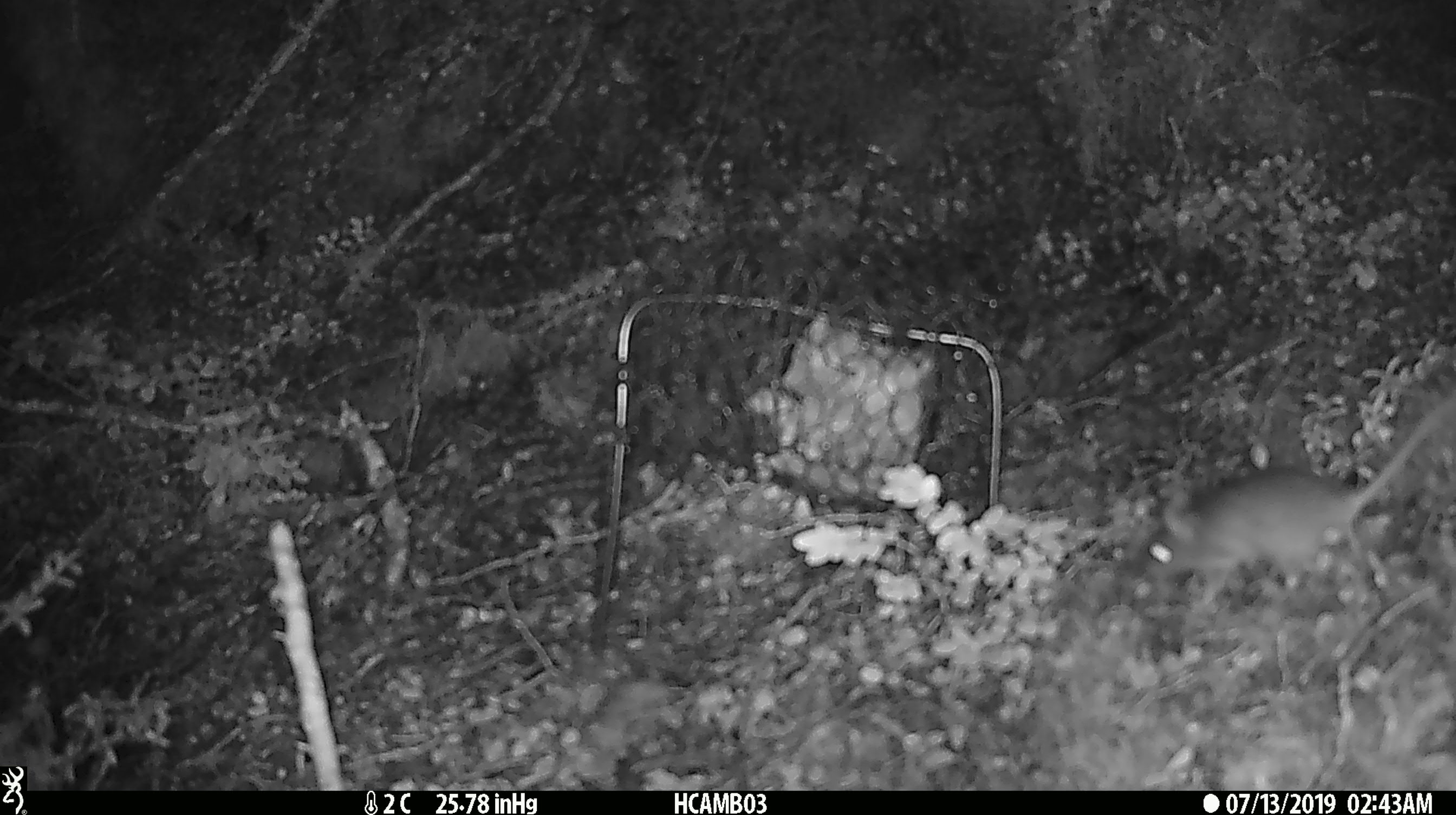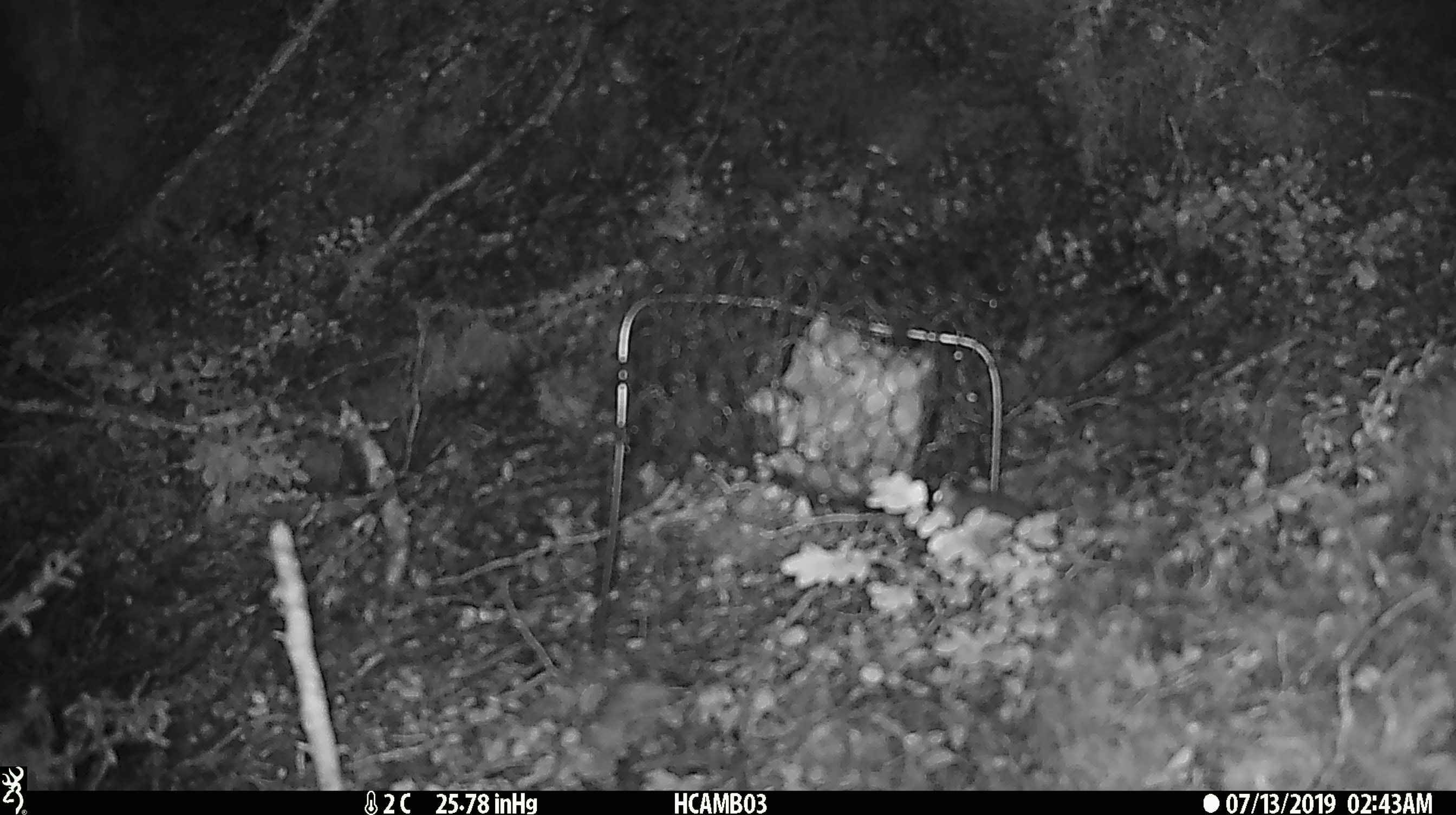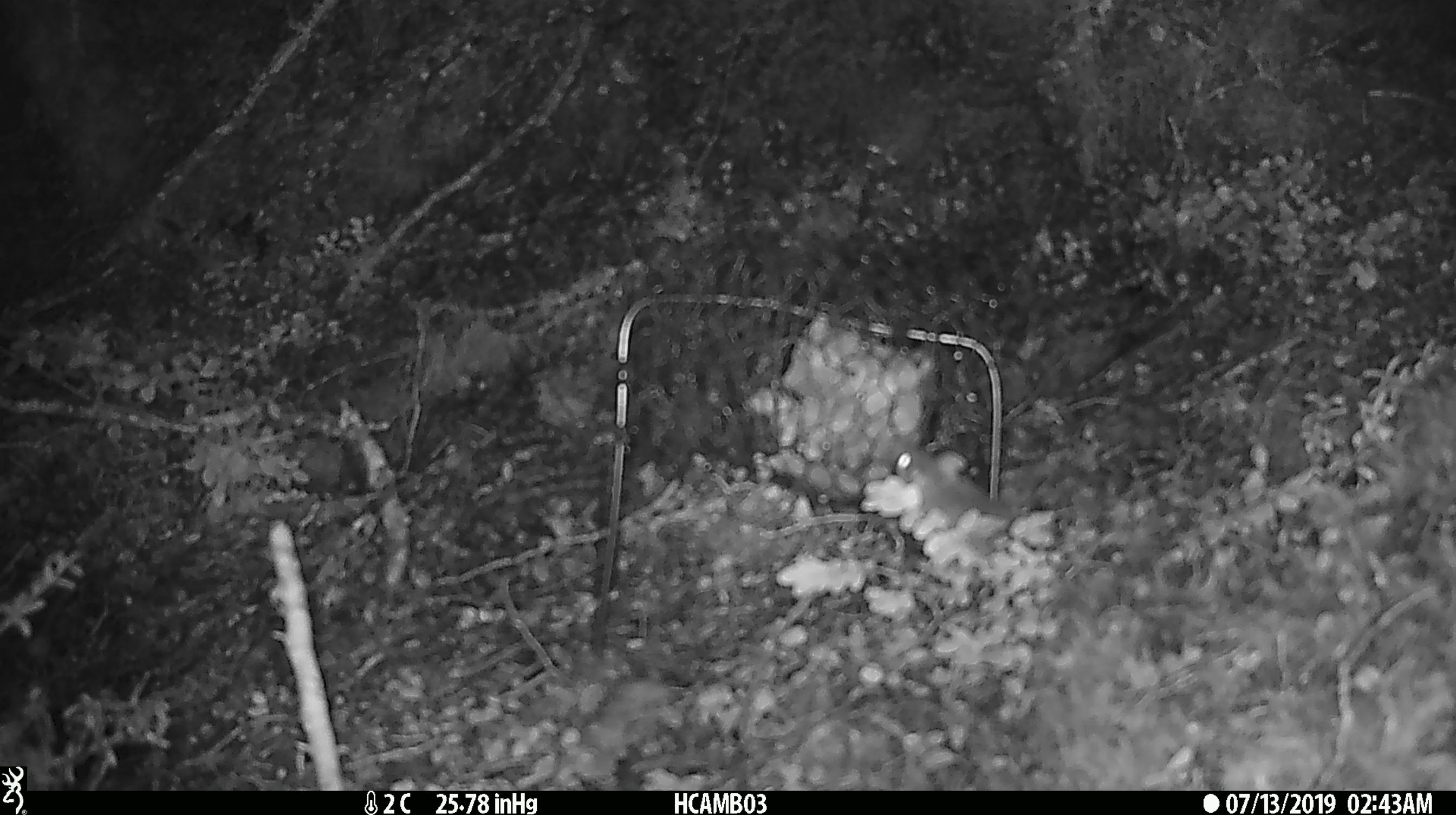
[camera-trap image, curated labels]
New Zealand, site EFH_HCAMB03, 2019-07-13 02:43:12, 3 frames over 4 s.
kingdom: Animalia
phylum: Chordata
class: Mammalia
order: Rodentia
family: Muridae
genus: Mus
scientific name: Mus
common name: mouse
Mouse (Mus).